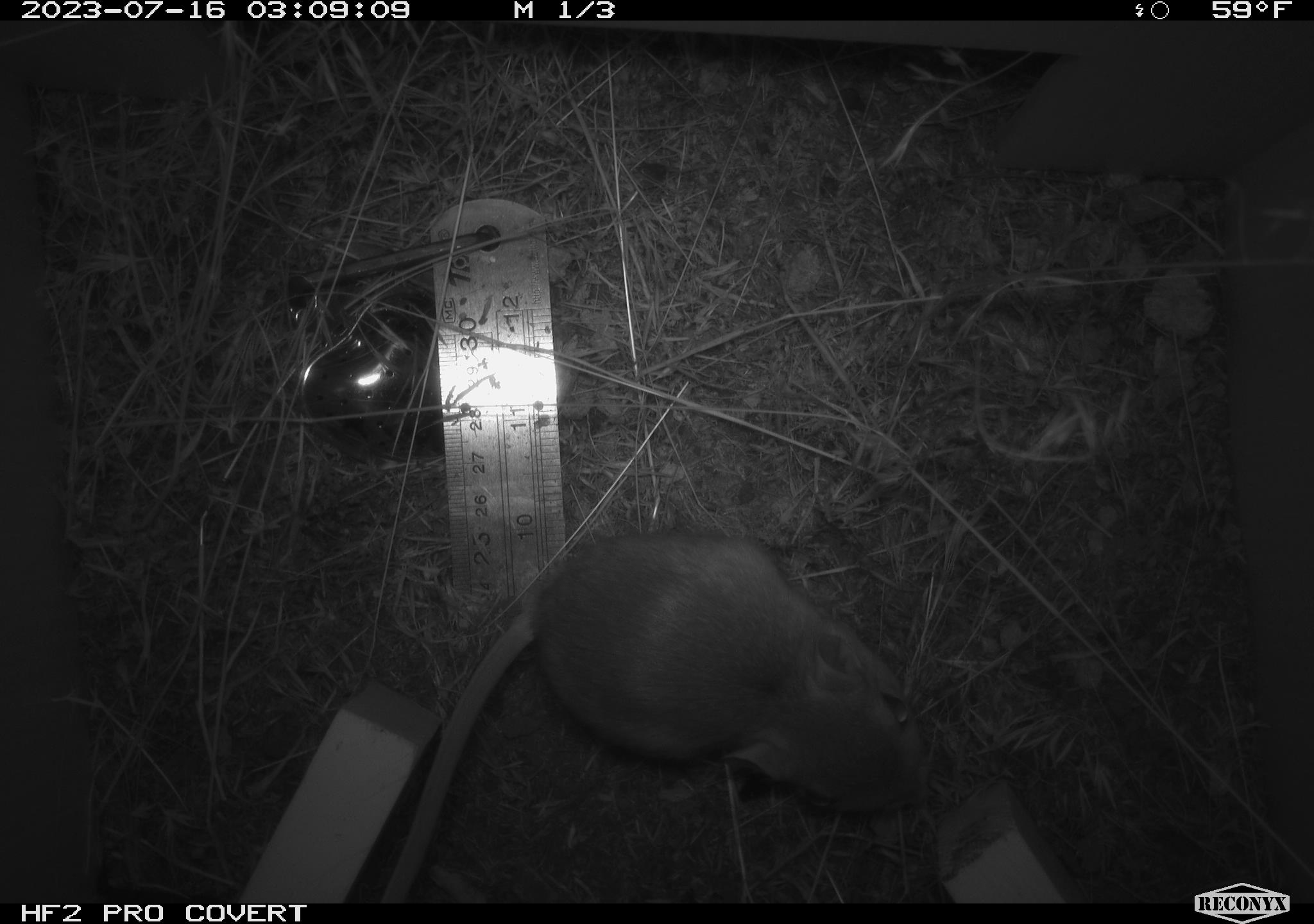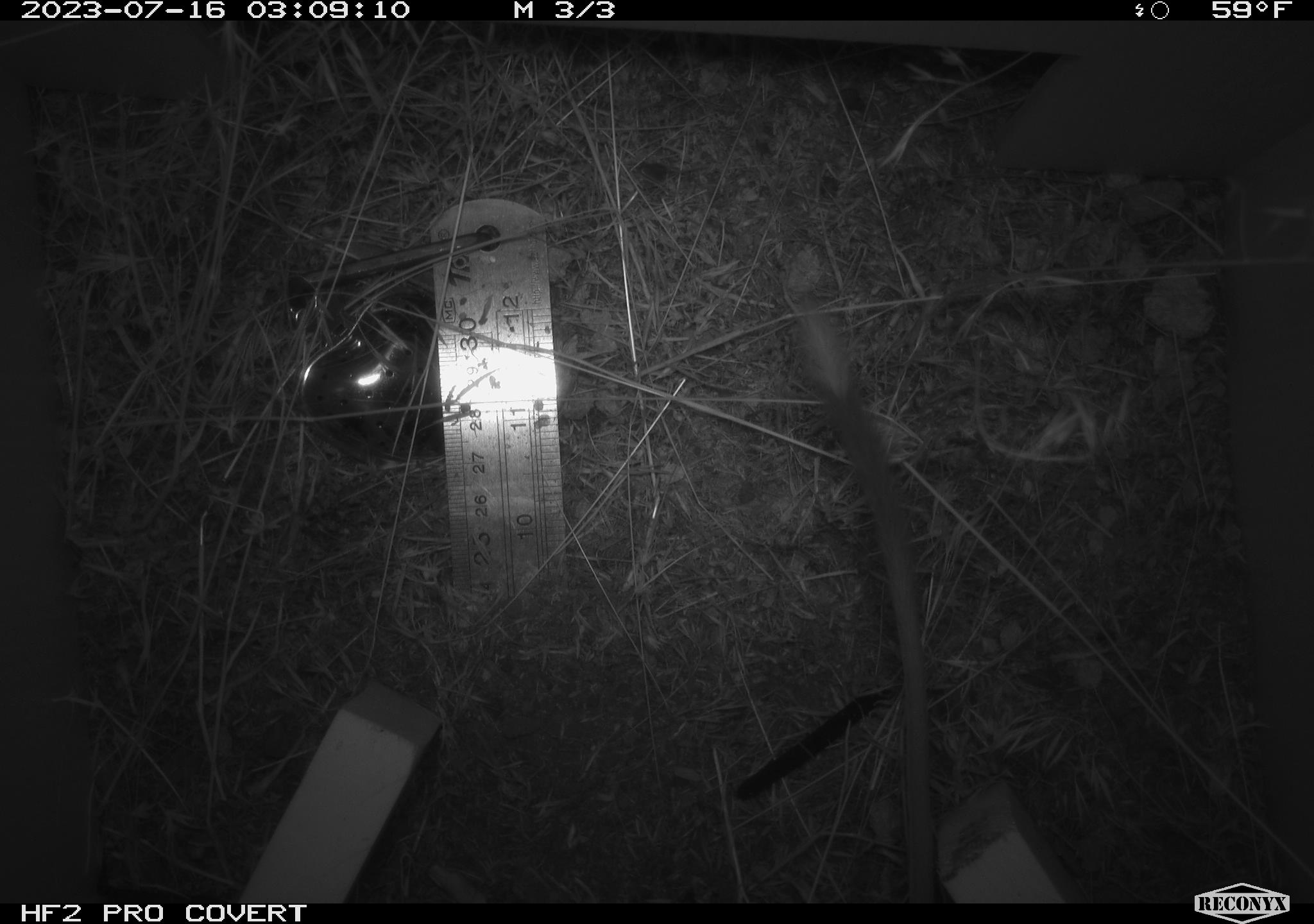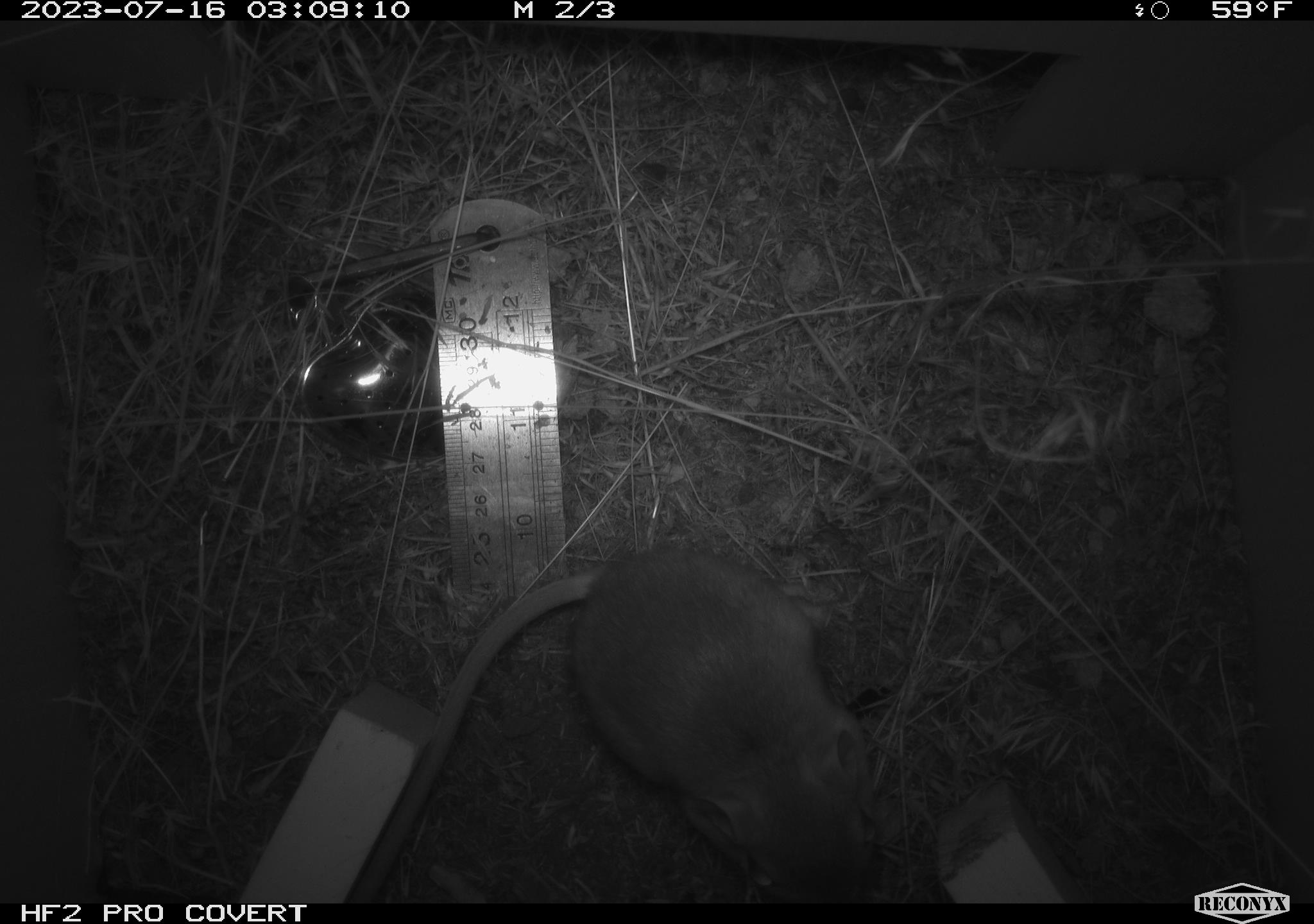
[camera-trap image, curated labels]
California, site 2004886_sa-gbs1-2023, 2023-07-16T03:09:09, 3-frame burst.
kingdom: Animalia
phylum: Chordata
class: Mammalia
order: Rodentia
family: Heteromyidae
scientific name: Heteromyidae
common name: kangaroo rats and pocket mice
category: heteromyidae family